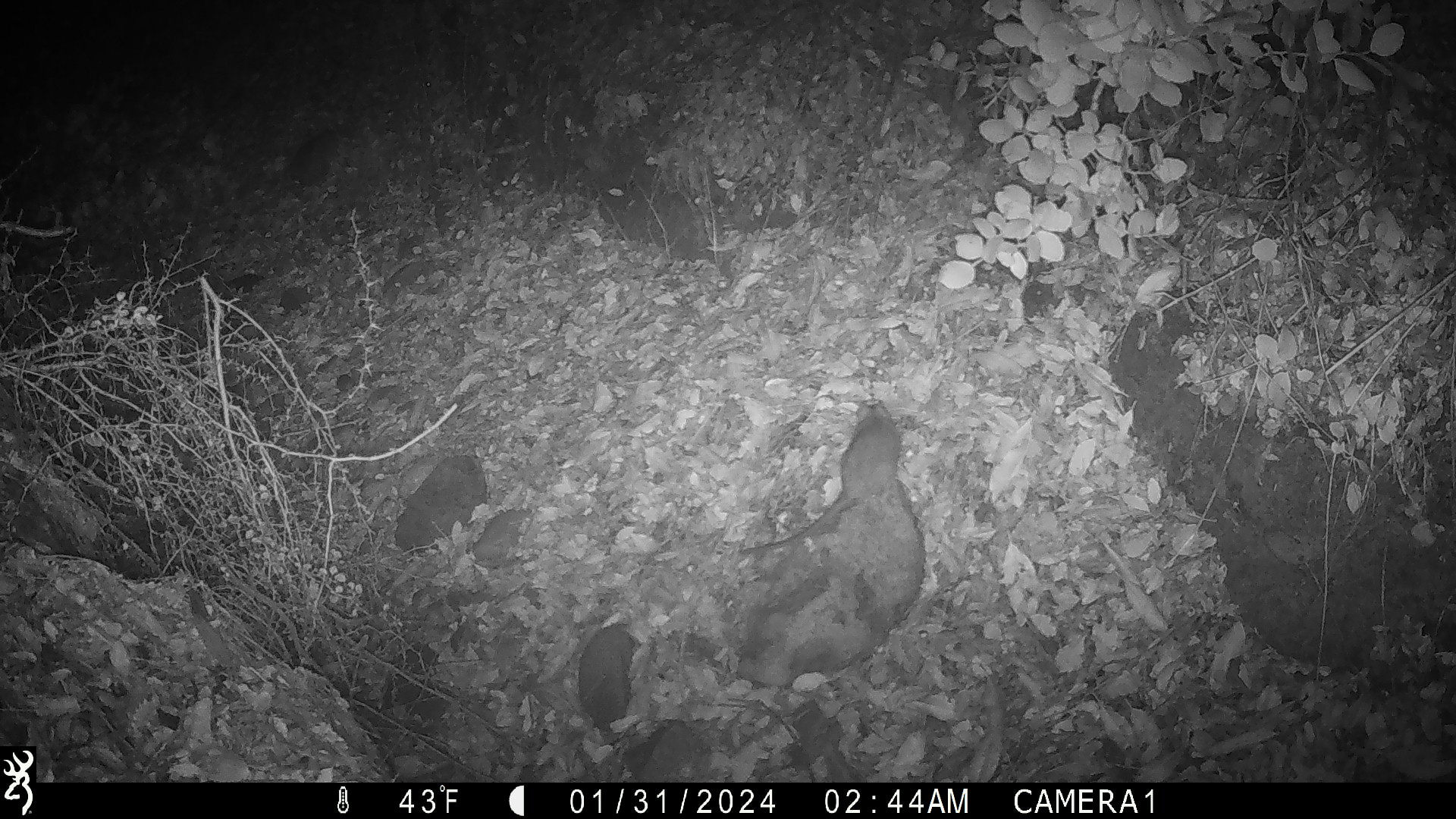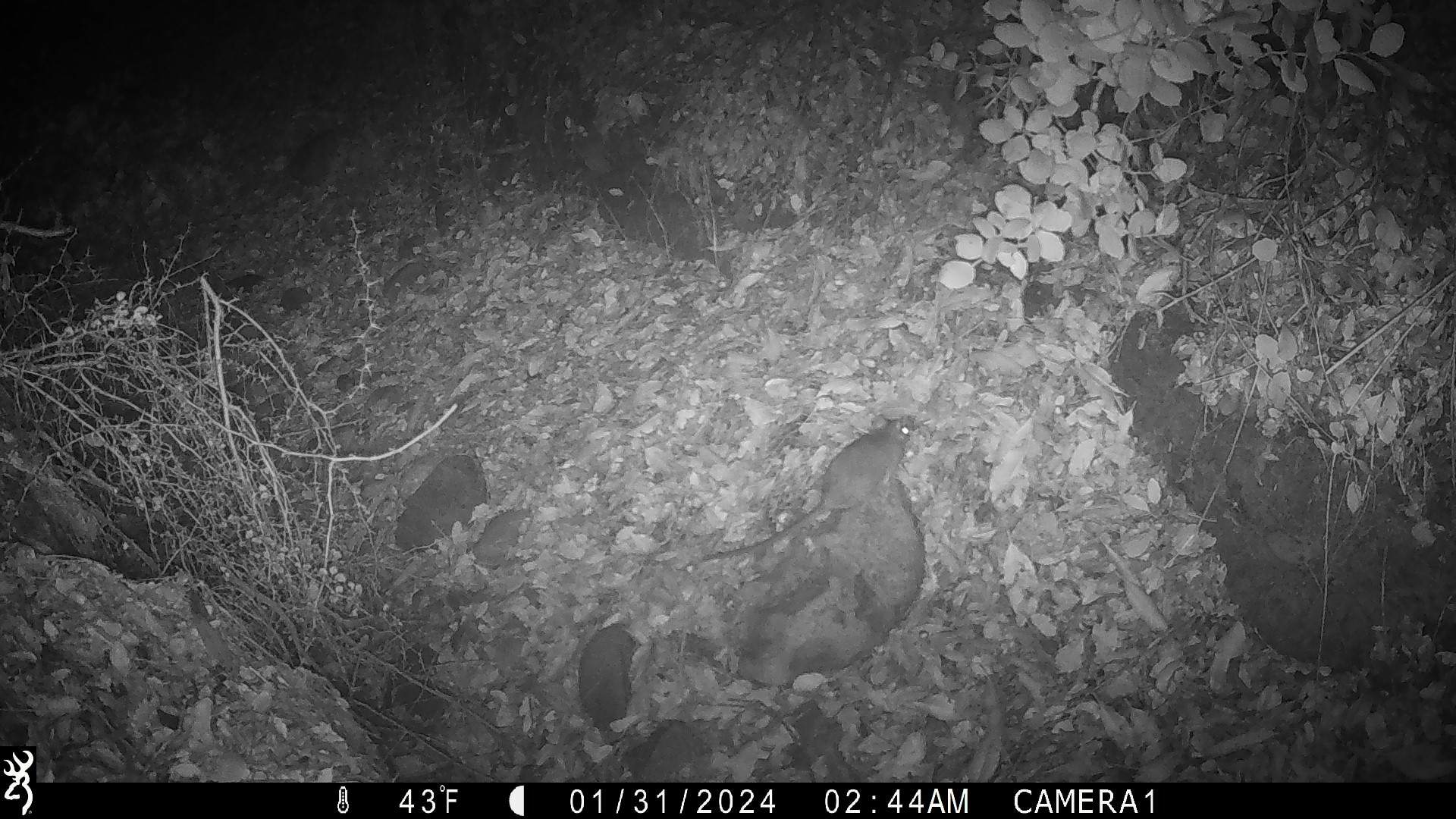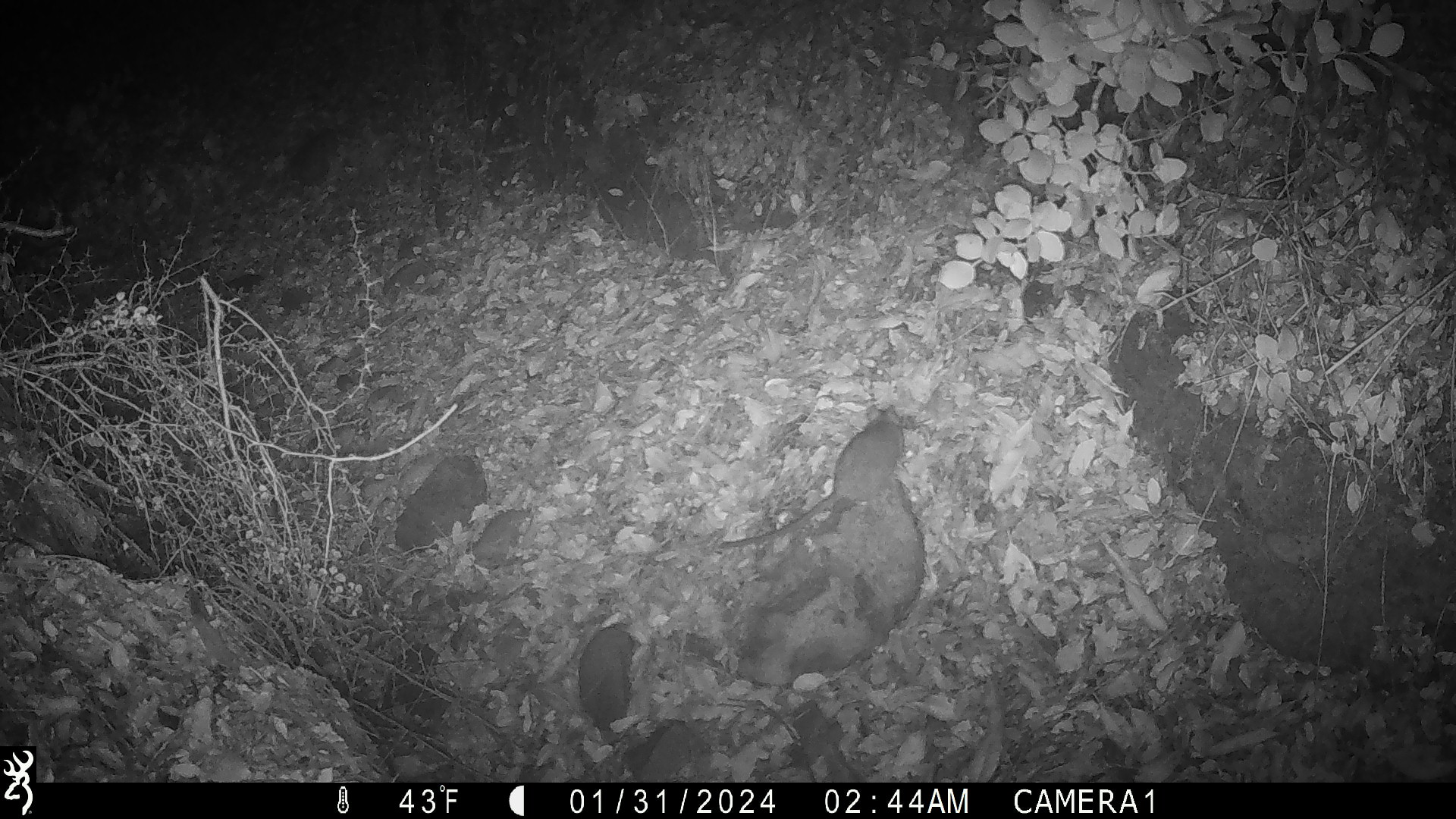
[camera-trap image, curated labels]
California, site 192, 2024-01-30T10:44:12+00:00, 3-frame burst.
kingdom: Animalia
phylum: Chordata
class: Mammalia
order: Rodentia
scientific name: Rodentia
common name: mouse or rat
Mouse or rat (Rodentia).